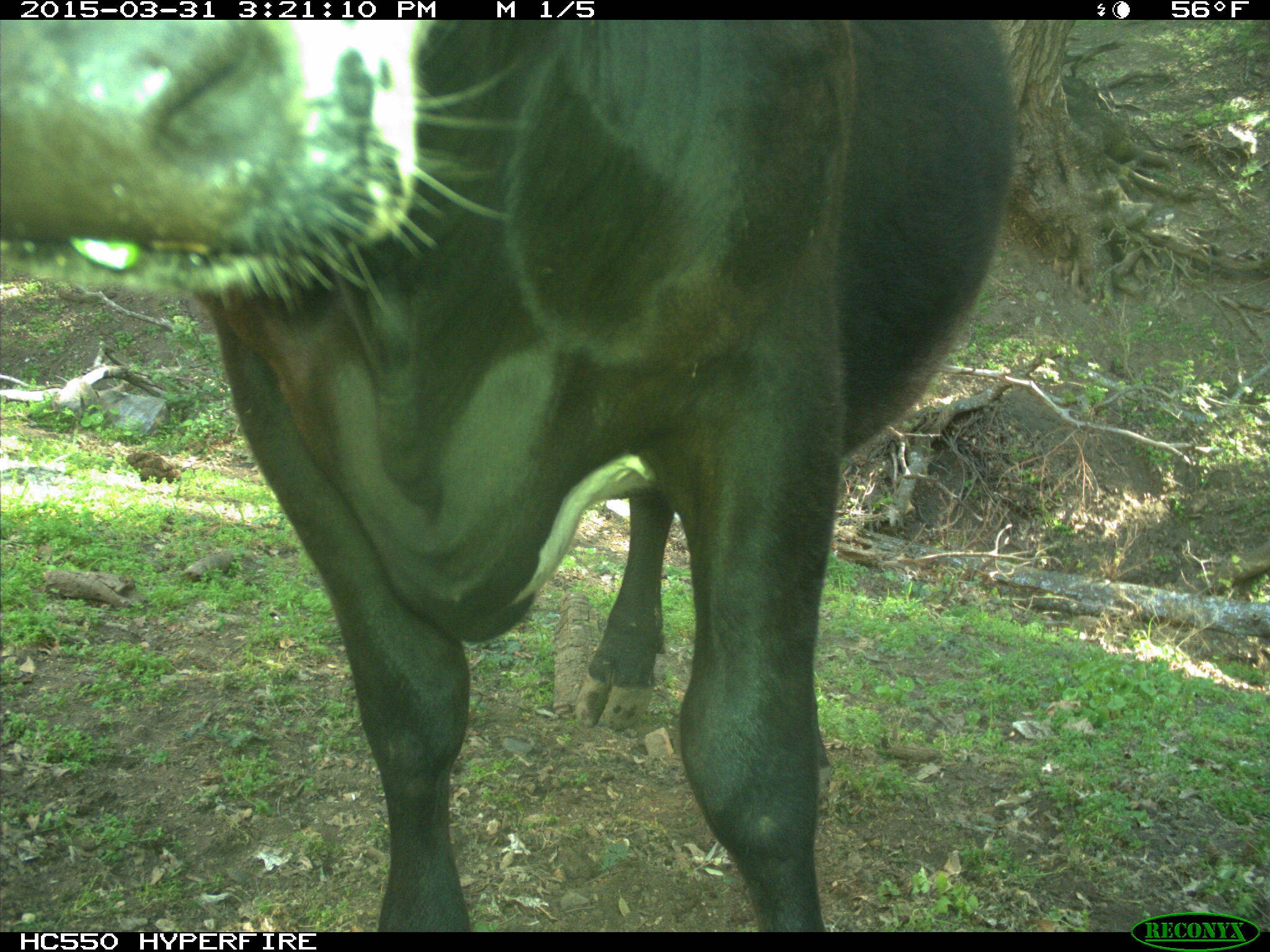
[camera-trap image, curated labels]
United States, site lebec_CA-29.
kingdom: Animalia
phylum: Chordata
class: Mammalia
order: Artiodactyla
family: Bovidae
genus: Bos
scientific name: Bos taurus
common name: domestic cow